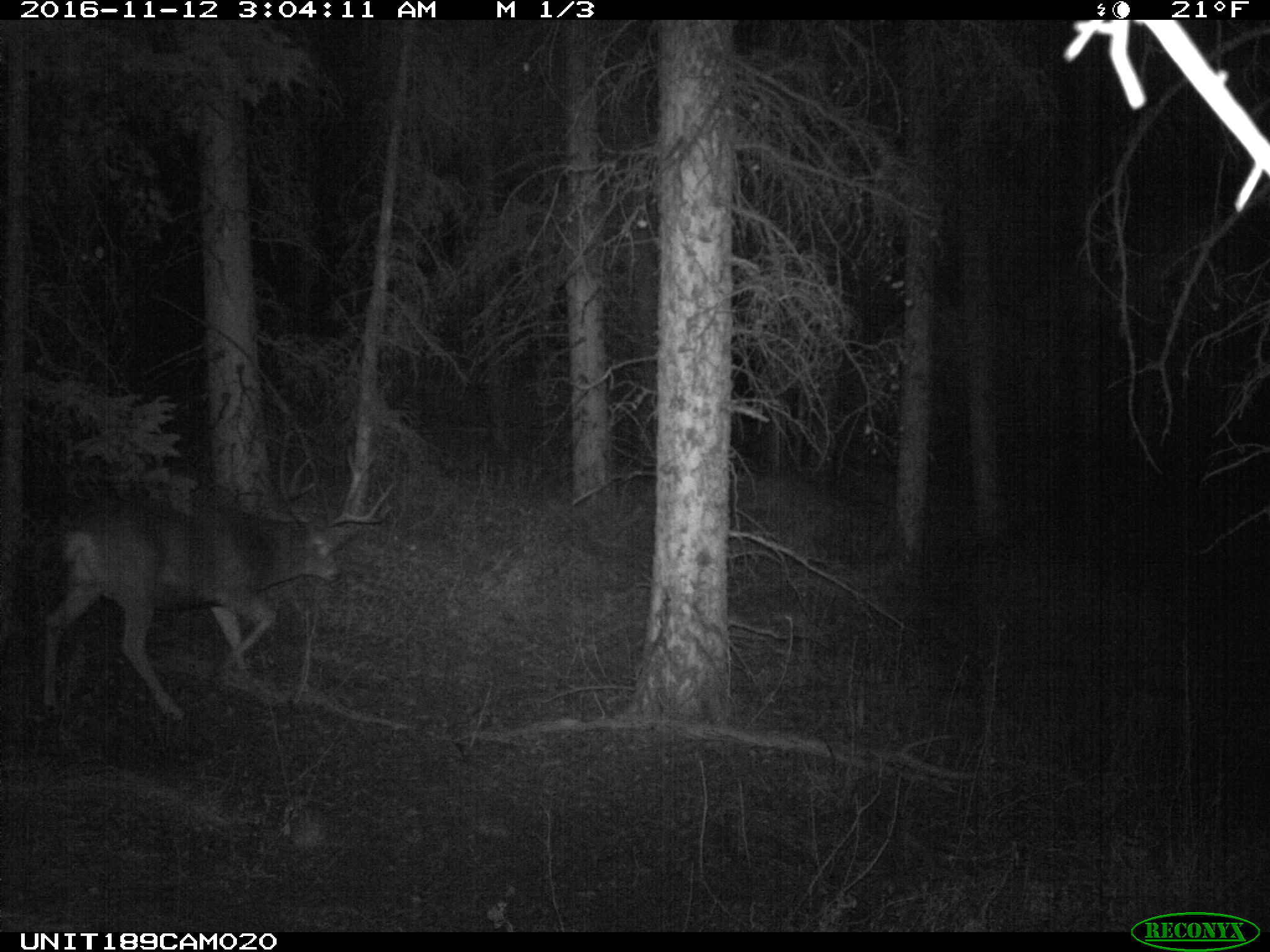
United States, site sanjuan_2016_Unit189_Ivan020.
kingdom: Animalia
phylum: Chordata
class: Mammalia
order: Artiodactyla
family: Cervidae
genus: Odocoileus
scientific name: Odocoileus hemionus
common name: mule deer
Odocoileus hemionus (mule deer).